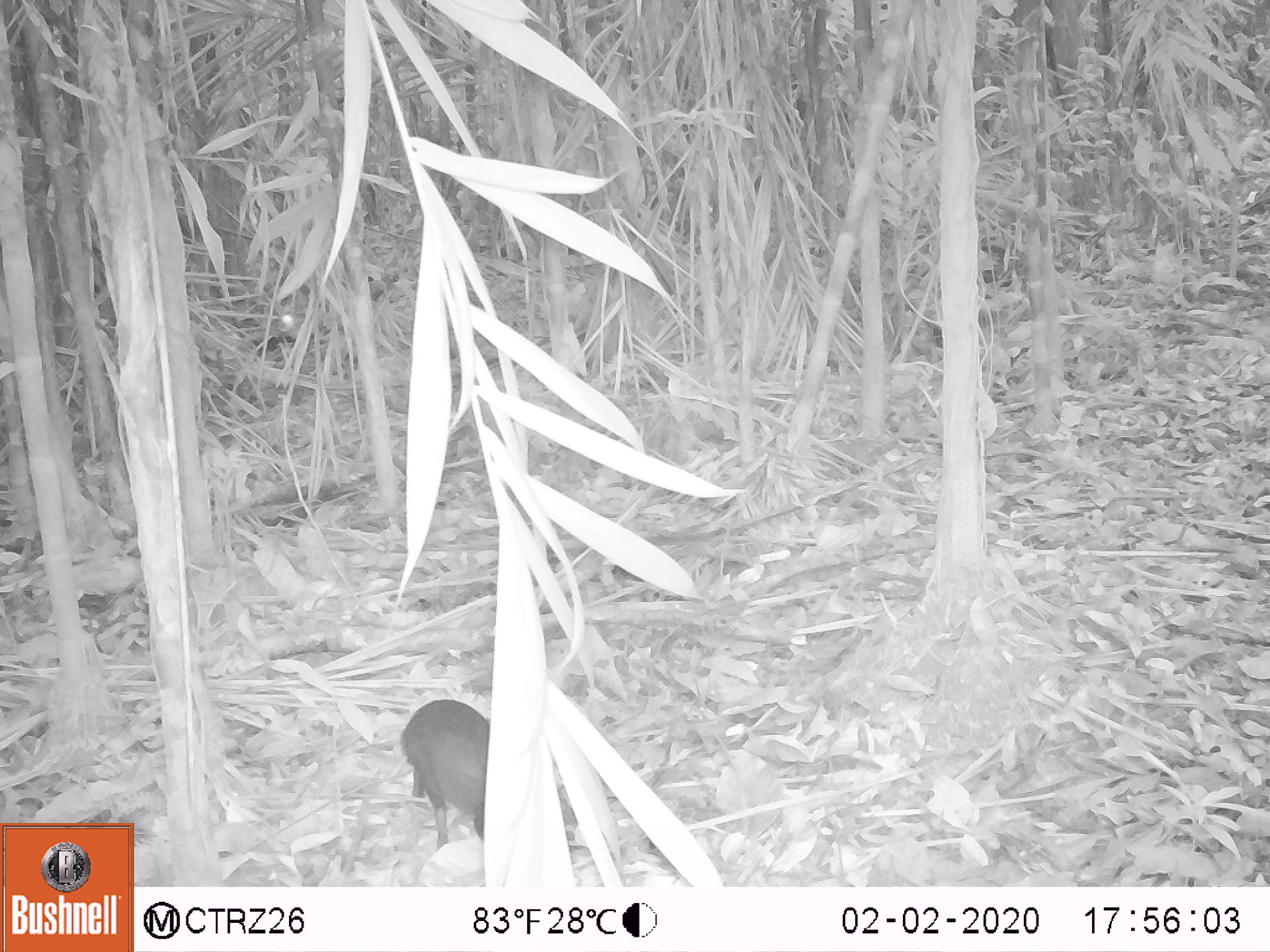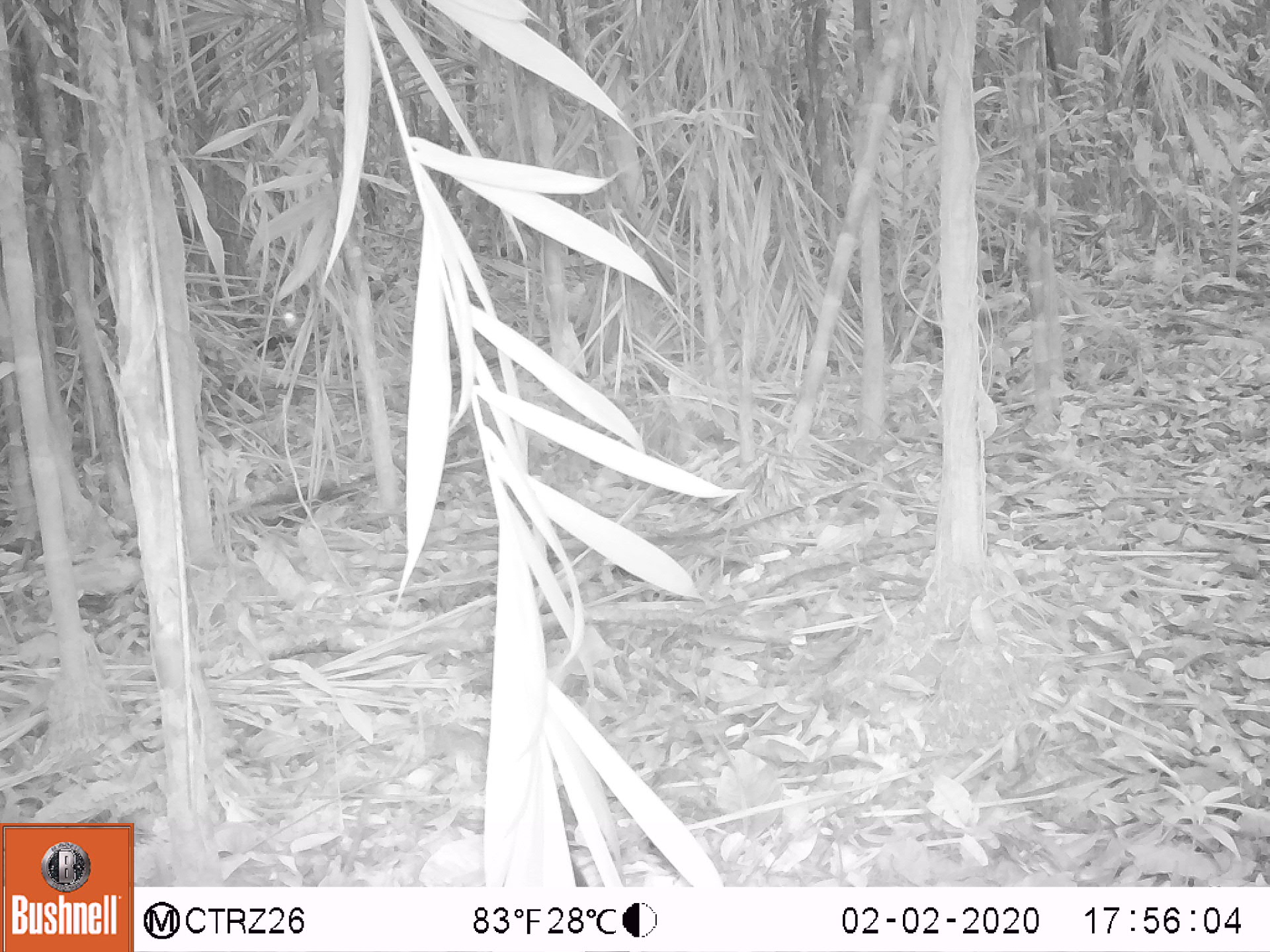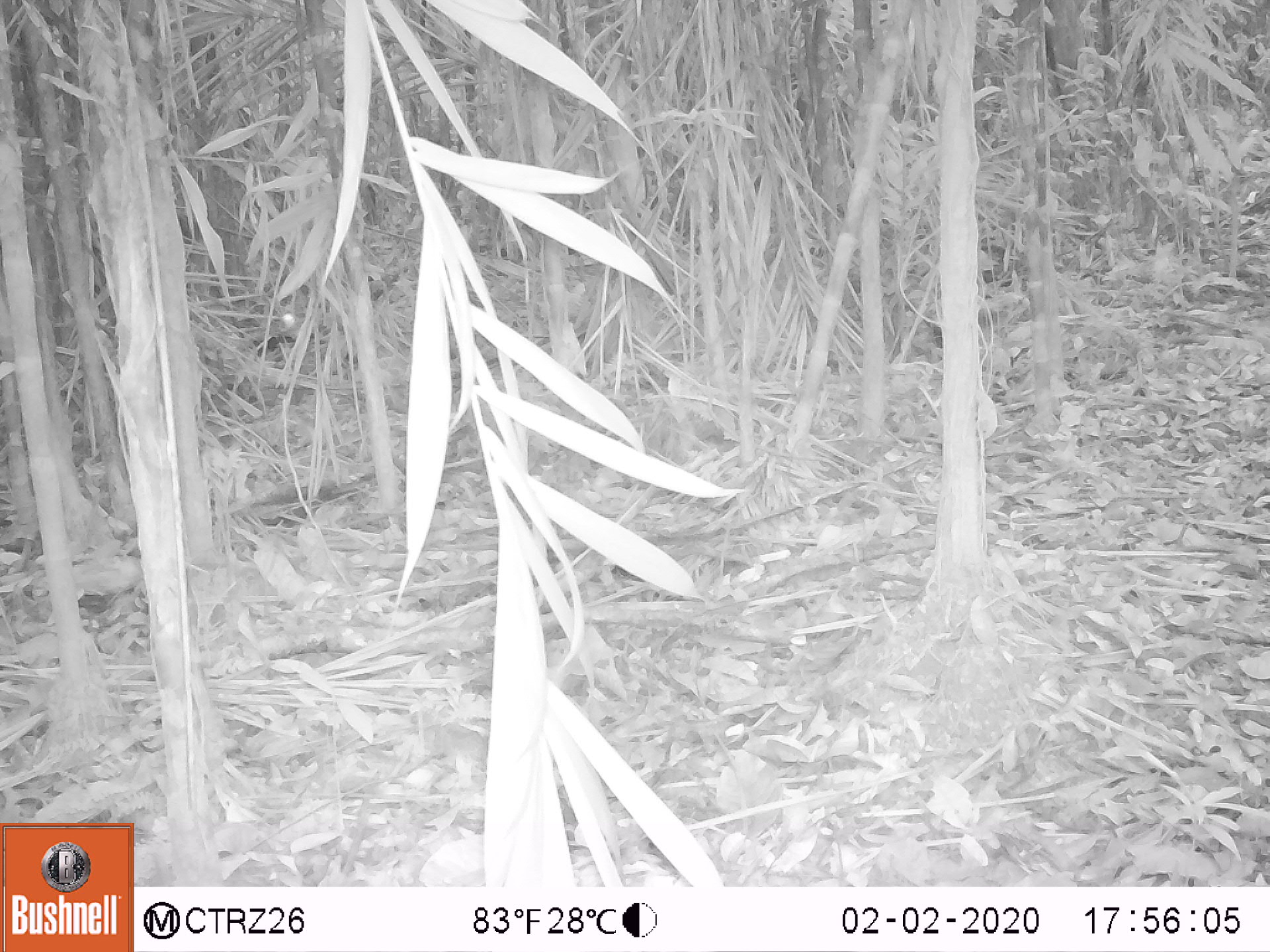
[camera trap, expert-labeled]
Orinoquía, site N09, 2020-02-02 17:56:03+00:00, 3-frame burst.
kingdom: Animalia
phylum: Chordata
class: Mammalia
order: Rodentia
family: Dasyproctidae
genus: Dasyprocta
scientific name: Dasyprocta fuliginosa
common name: black agouti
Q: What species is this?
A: Black agouti (Dasyprocta fuliginosa).